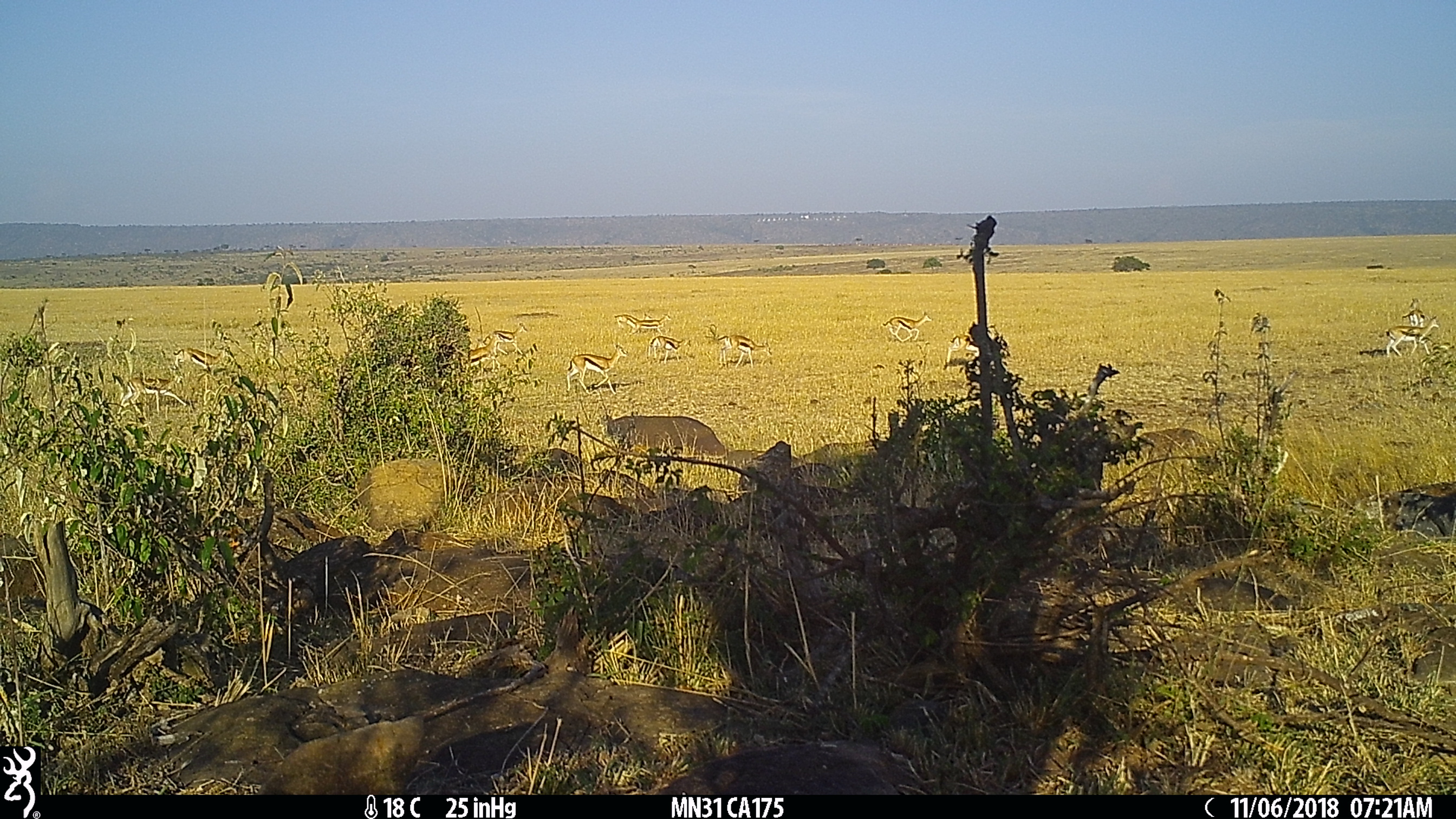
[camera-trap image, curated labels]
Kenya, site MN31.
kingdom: Animalia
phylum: Chordata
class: Mammalia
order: Artiodactyla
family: Bovidae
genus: Eudorcas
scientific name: Eudorcas thomsonii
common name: thomon's gazelle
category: gazelle thomsons